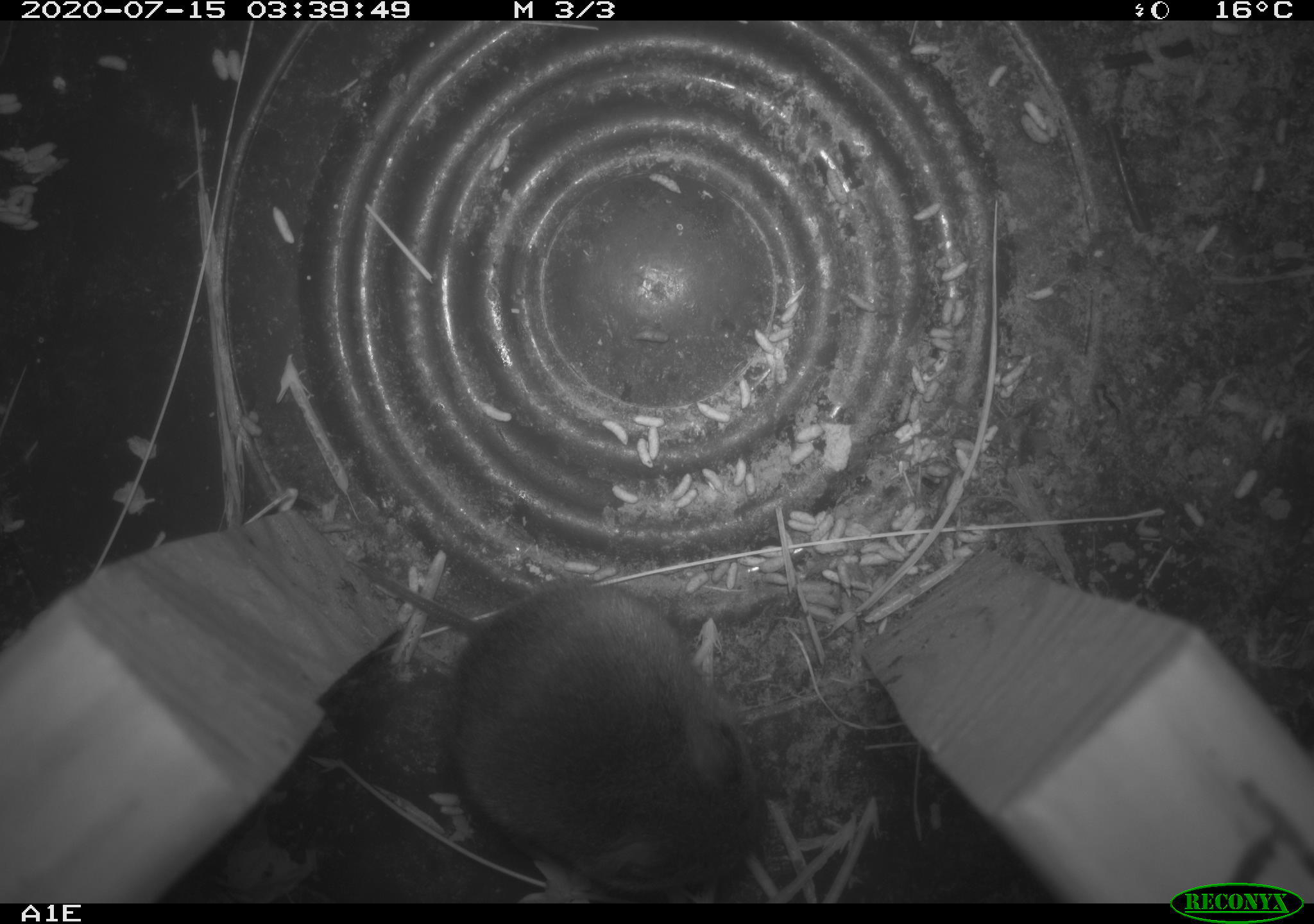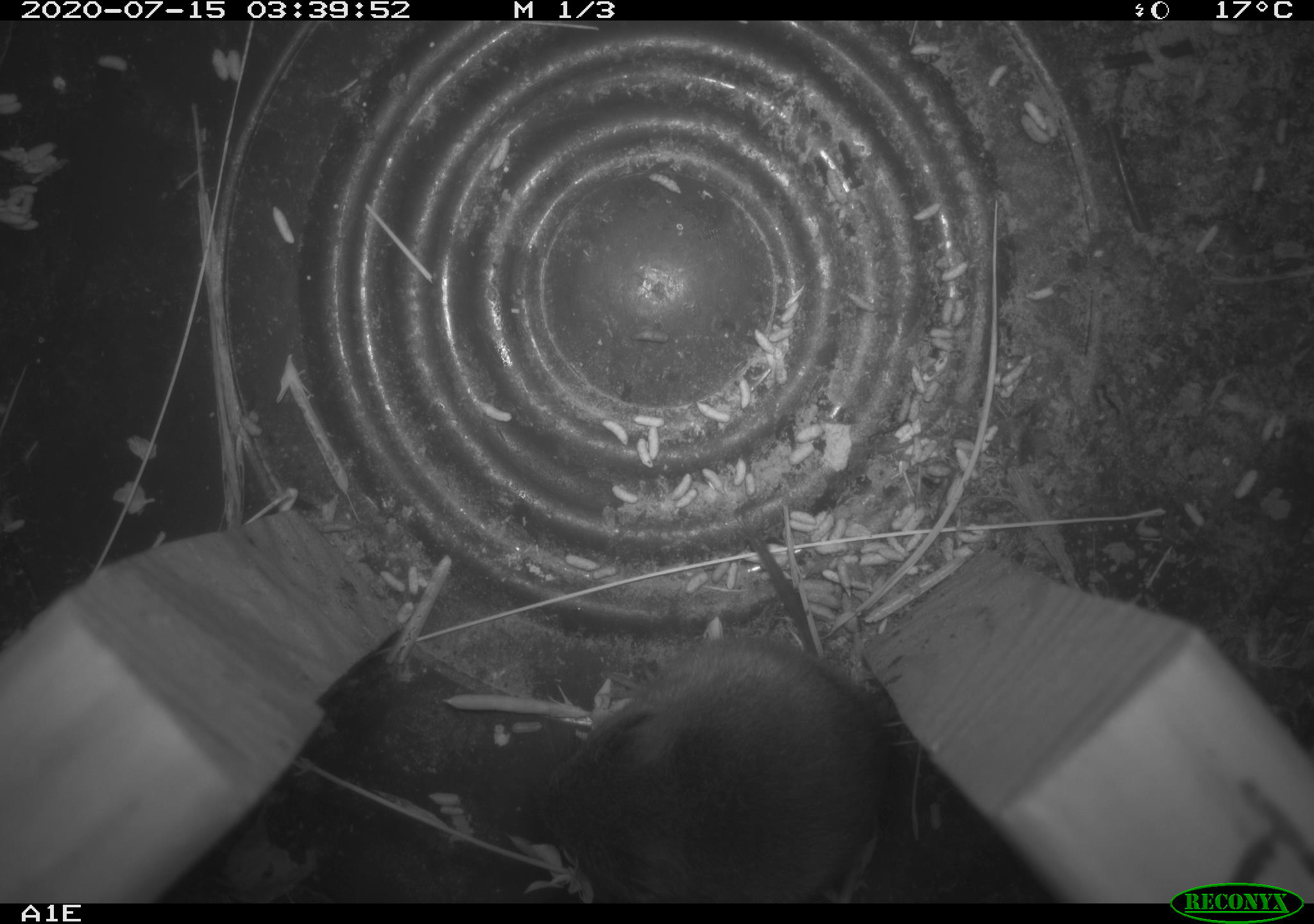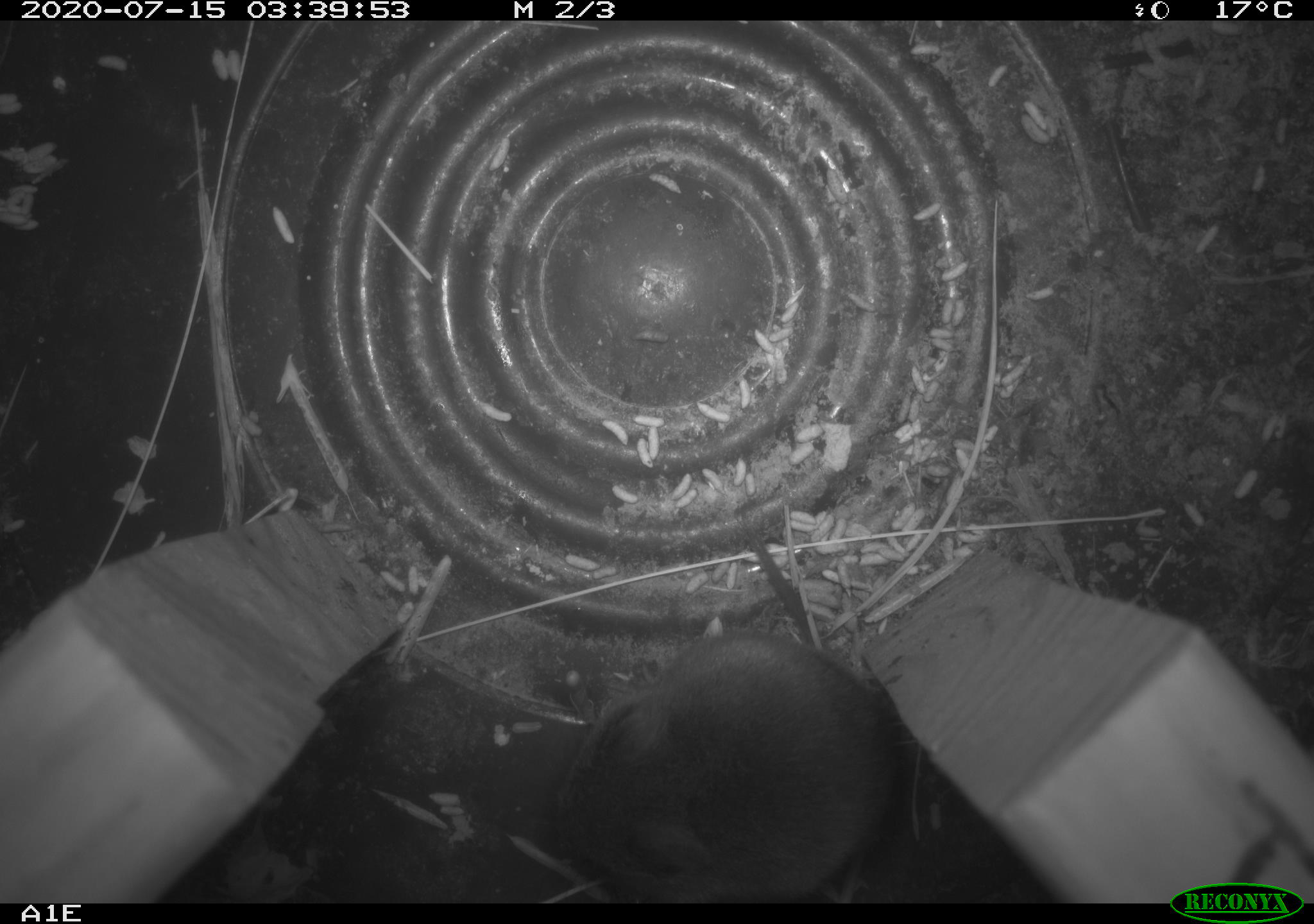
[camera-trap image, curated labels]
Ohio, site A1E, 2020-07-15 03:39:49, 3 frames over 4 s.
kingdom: Animalia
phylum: Chordata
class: Mammalia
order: Rodentia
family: Cricetidae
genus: Microtus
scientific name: Microtus pennsylvanicus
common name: meadow vole